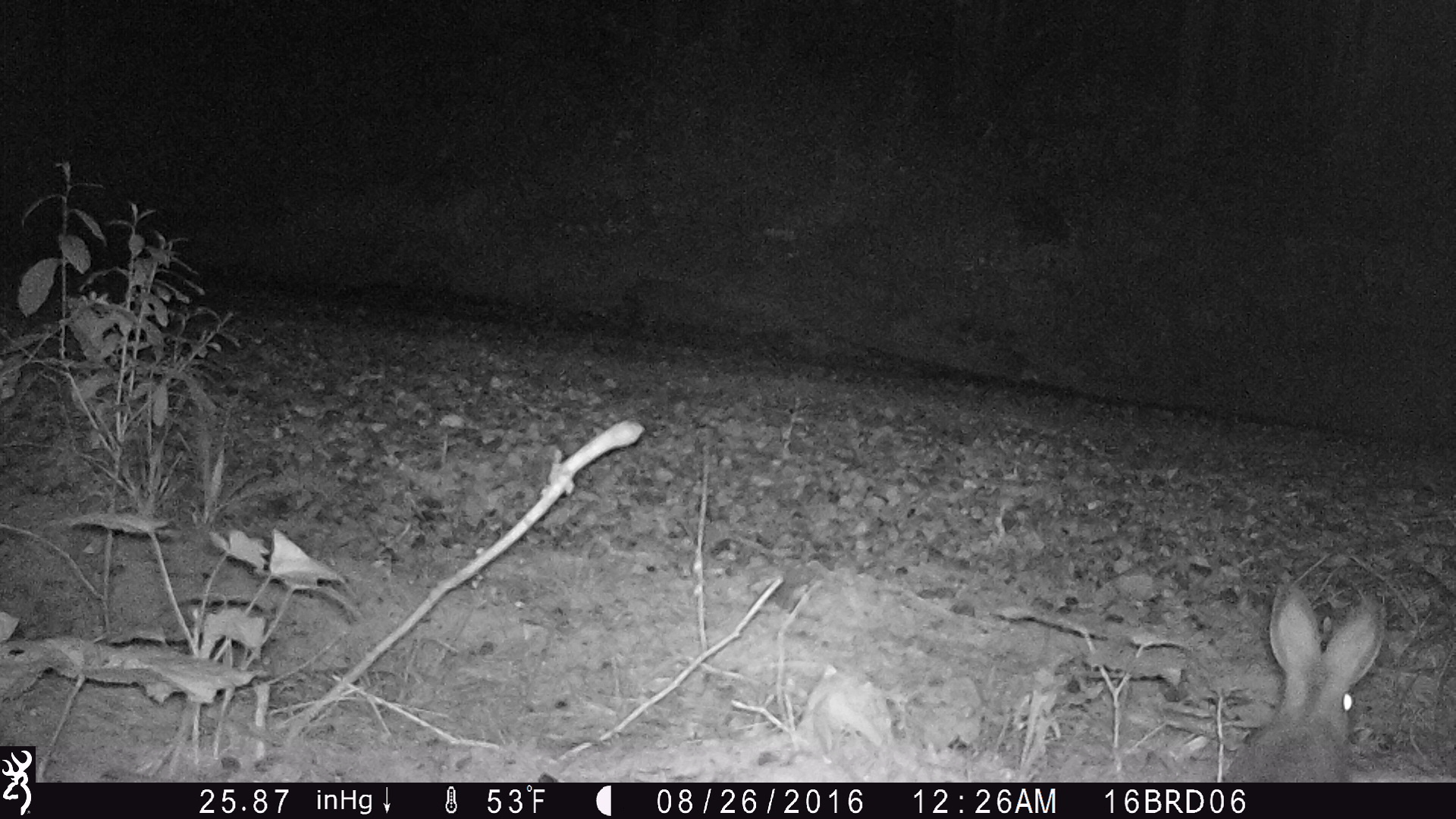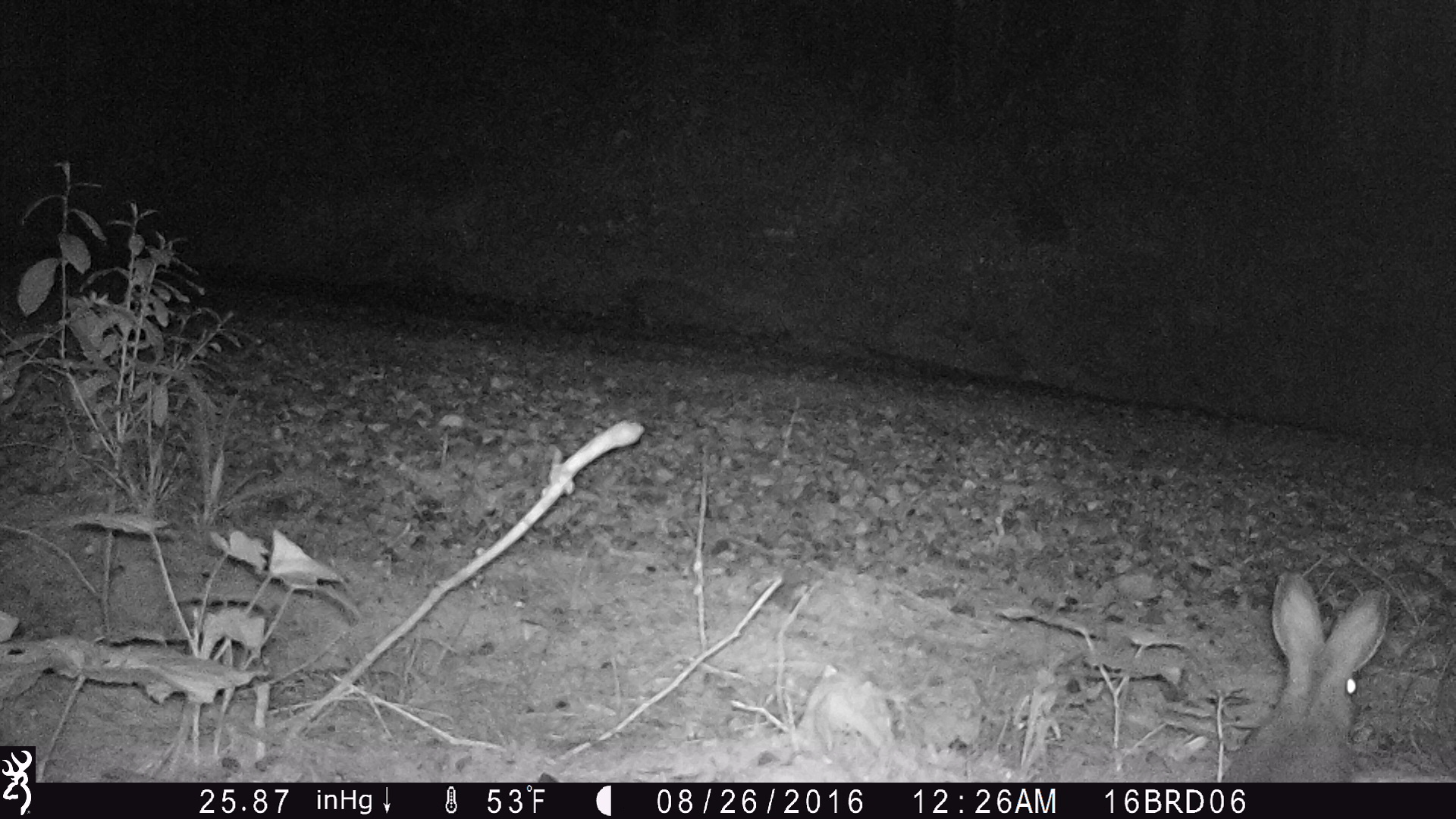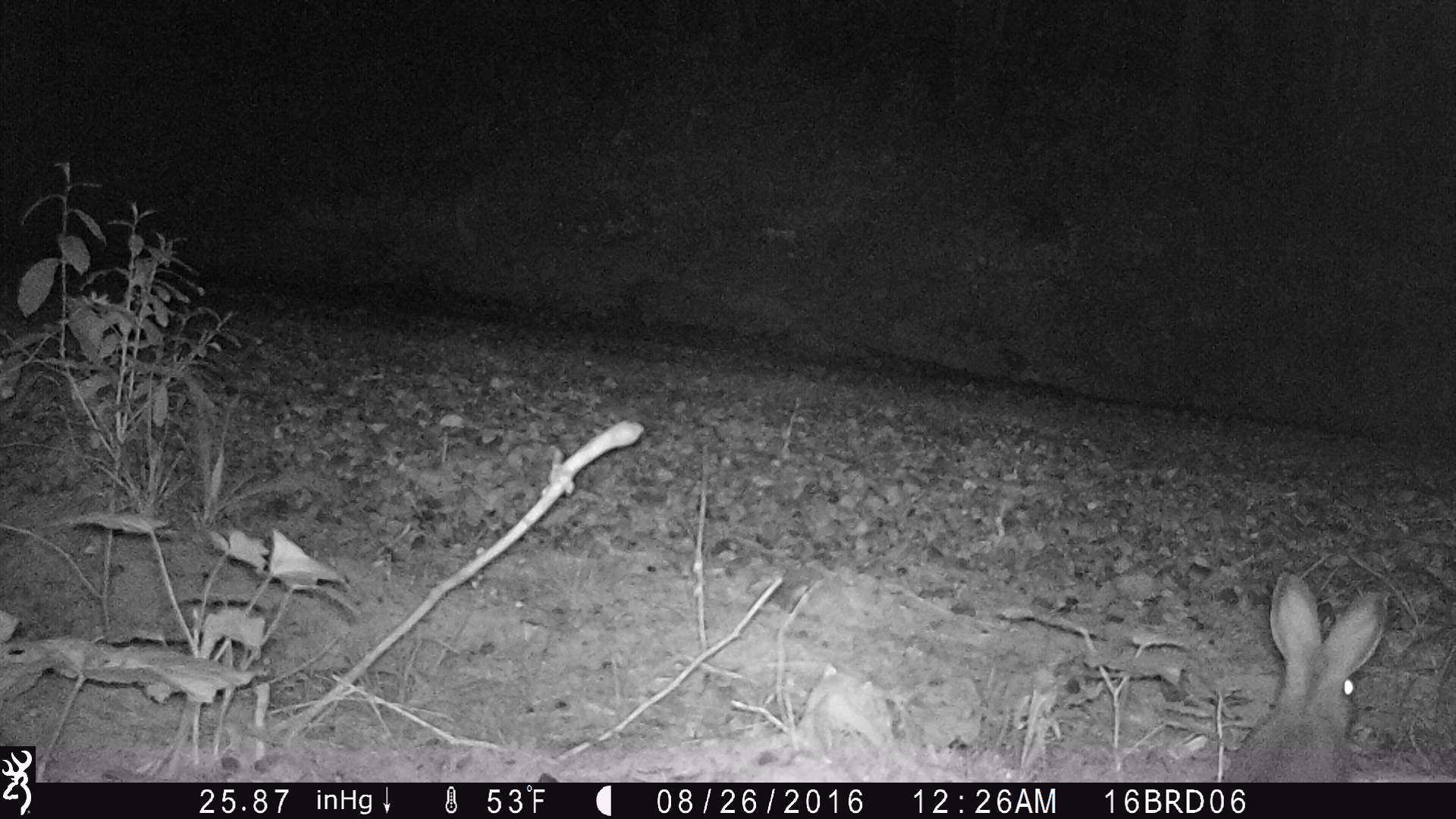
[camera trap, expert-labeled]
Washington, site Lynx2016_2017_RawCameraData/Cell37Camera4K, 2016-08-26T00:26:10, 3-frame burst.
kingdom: Animalia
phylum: Chordata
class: Mammalia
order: Lagomorpha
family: Leporidae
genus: Lepus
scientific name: Lepus americanus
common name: snowshoe hare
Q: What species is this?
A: Lepus americanus (snowshoe hare).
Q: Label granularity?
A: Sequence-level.